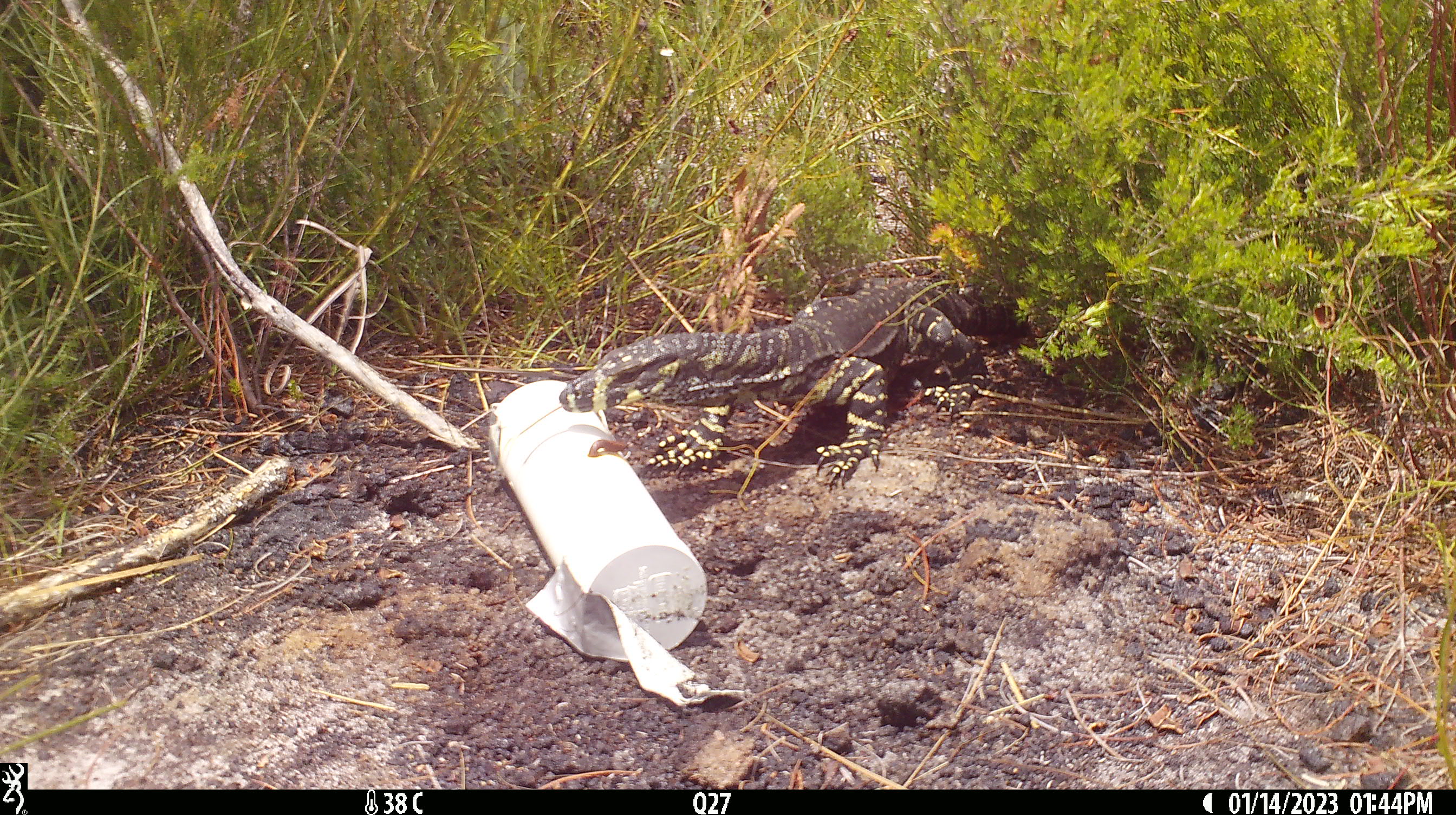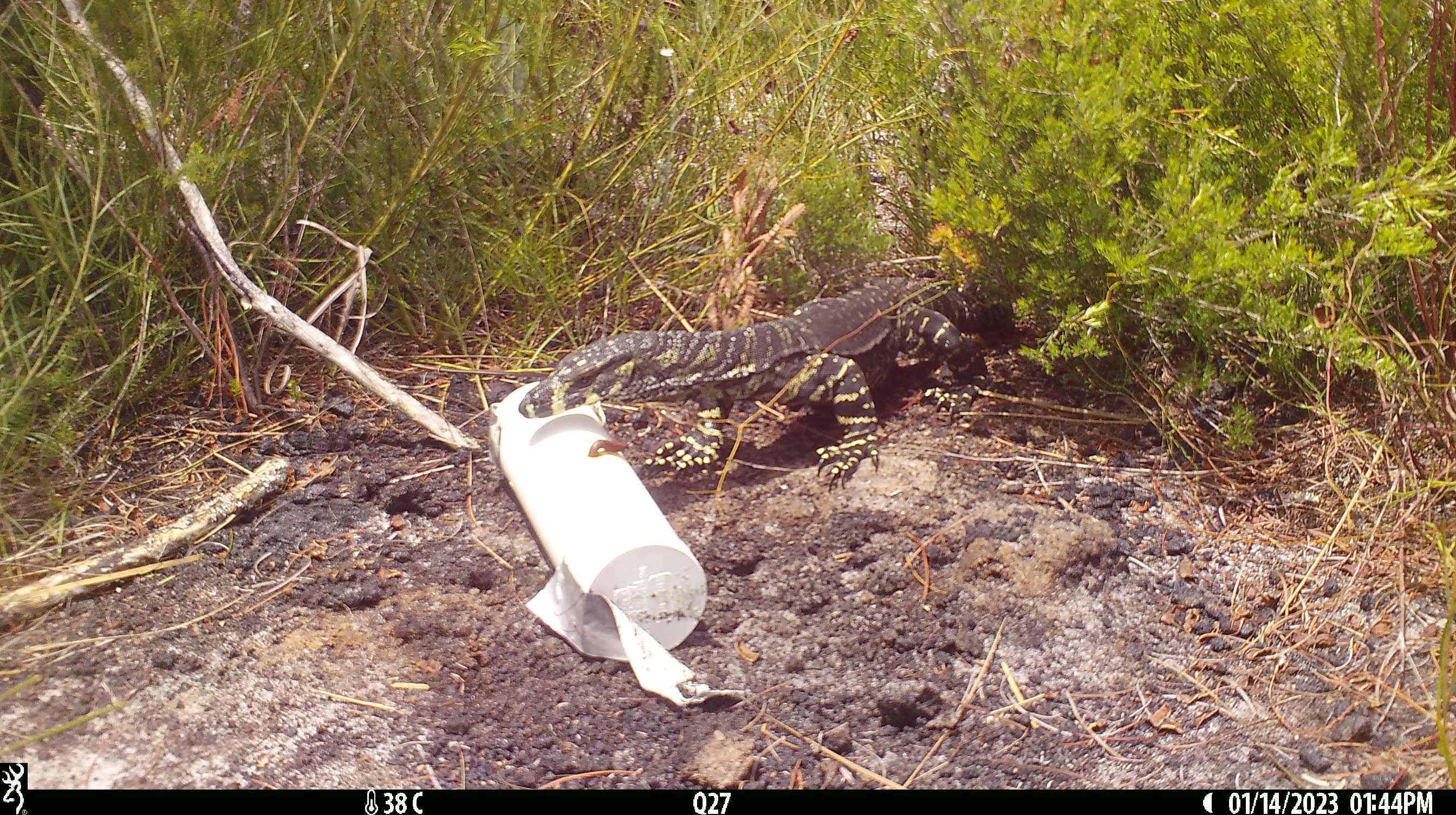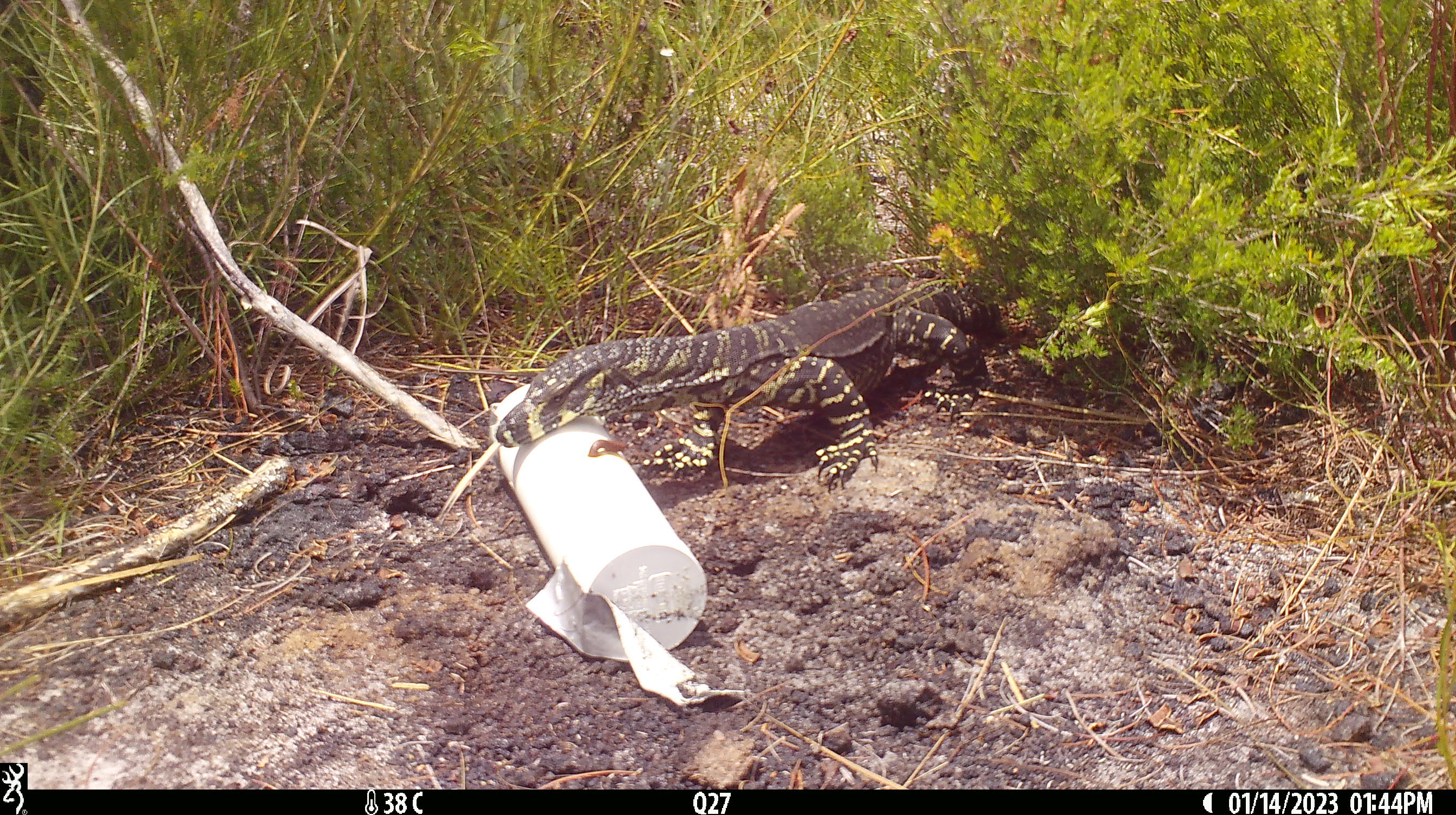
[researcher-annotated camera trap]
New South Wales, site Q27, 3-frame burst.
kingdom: Animalia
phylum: Chordata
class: Reptilia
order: Squamata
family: Varanidae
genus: Varanus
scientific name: Varanus varius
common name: lace monitor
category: goanna